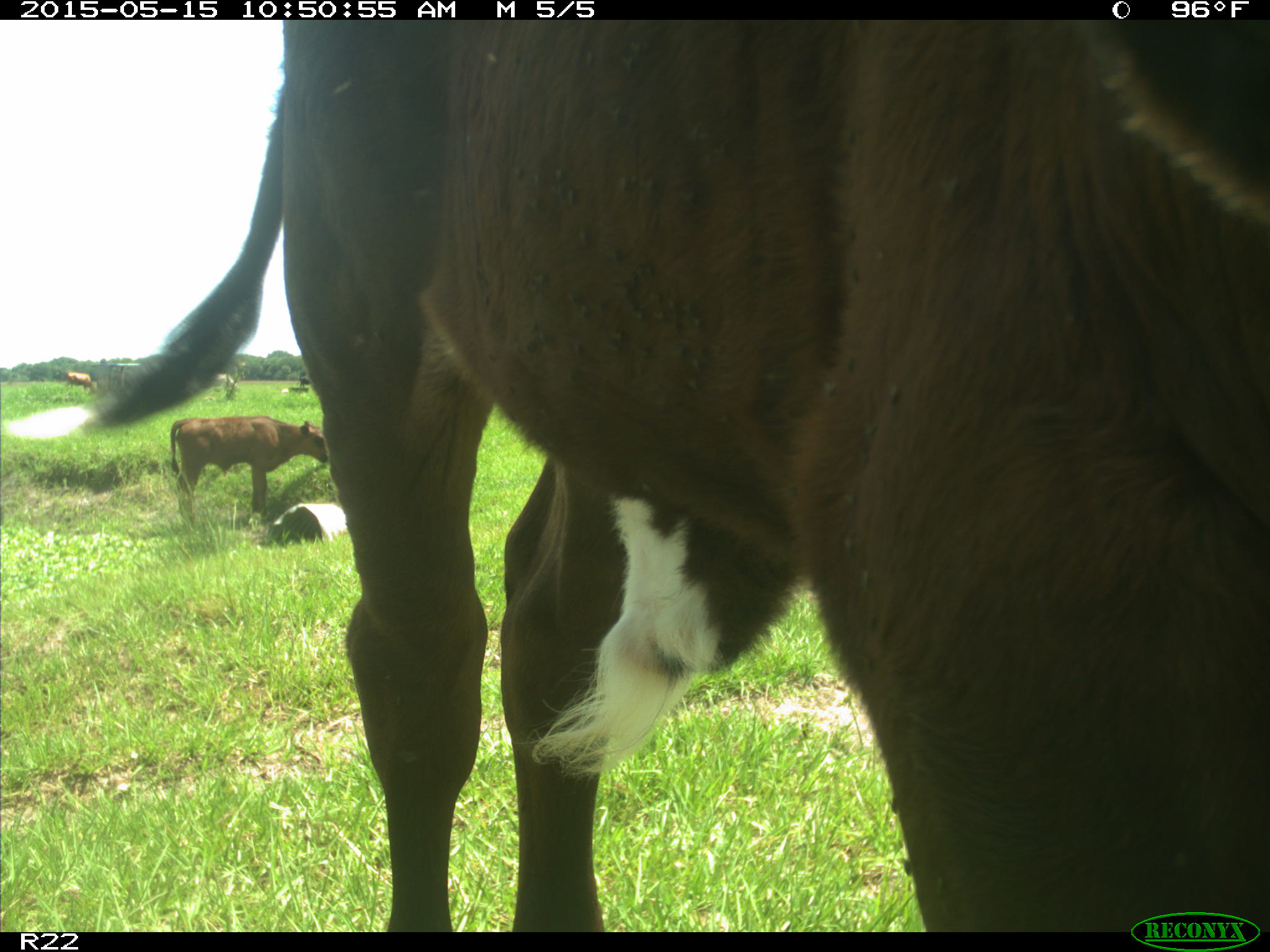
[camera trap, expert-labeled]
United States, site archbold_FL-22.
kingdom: Animalia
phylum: Chordata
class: Mammalia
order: Artiodactyla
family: Bovidae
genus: Bos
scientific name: Bos taurus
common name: domestic cow